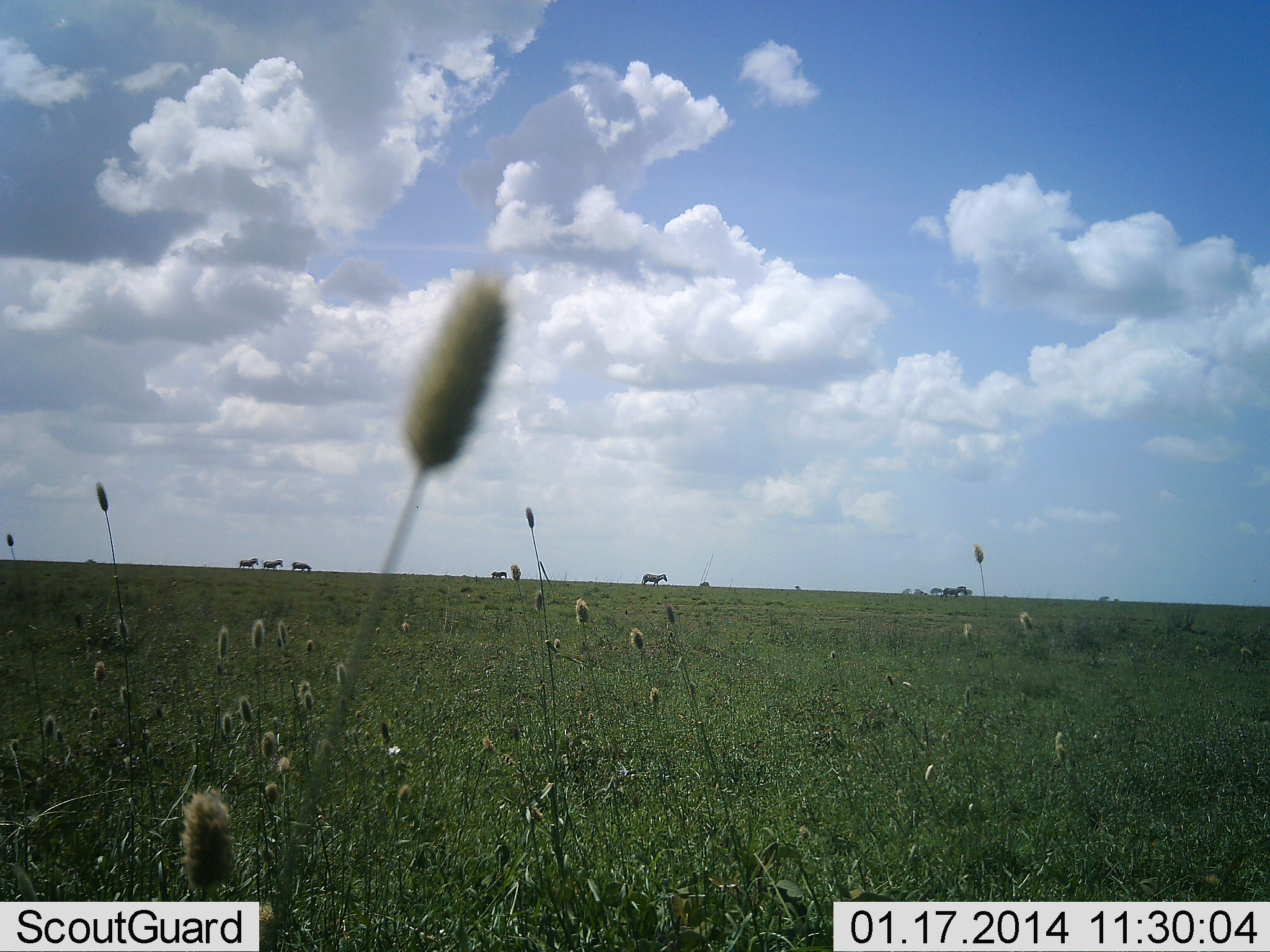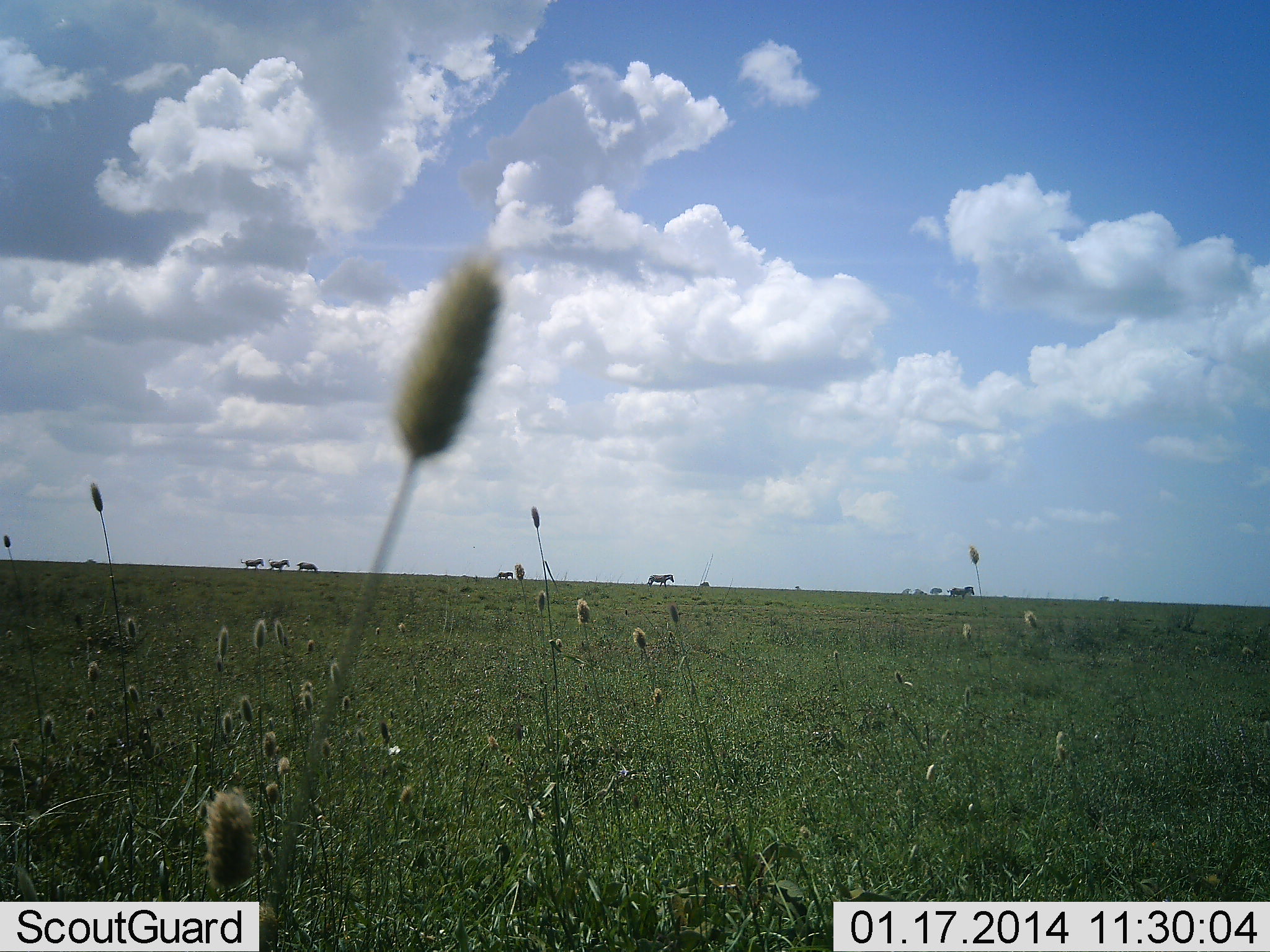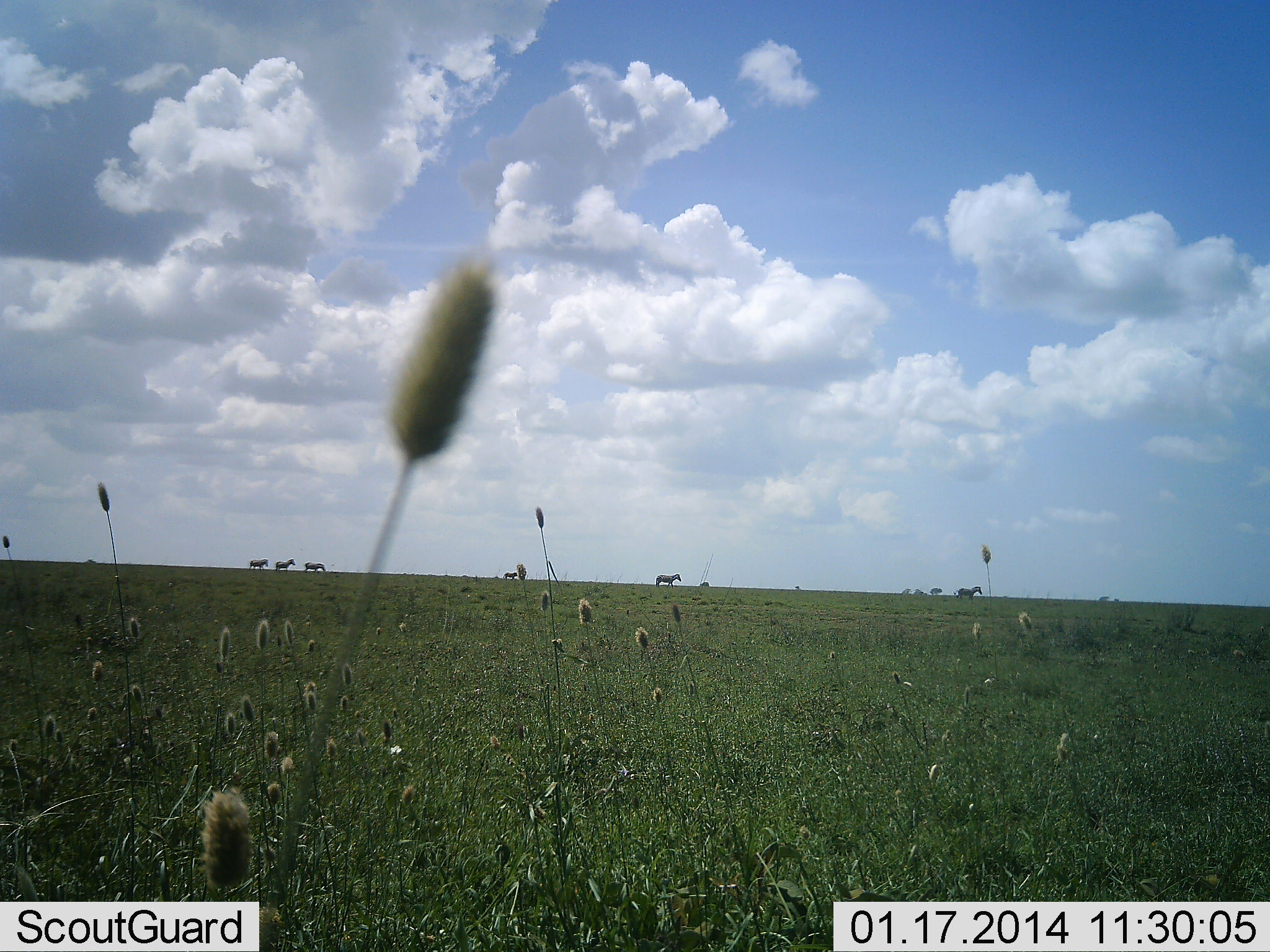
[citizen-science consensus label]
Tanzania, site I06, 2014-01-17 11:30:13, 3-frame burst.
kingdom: Animalia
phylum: Chordata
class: Mammalia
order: Perissodactyla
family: Equidae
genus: Equus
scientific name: Equus quagga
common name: plains zebra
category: zebra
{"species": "zebra (plains zebra) (Equus quagga)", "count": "6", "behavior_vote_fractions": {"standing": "0%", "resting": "0%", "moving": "100%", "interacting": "0%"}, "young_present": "10%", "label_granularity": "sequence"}